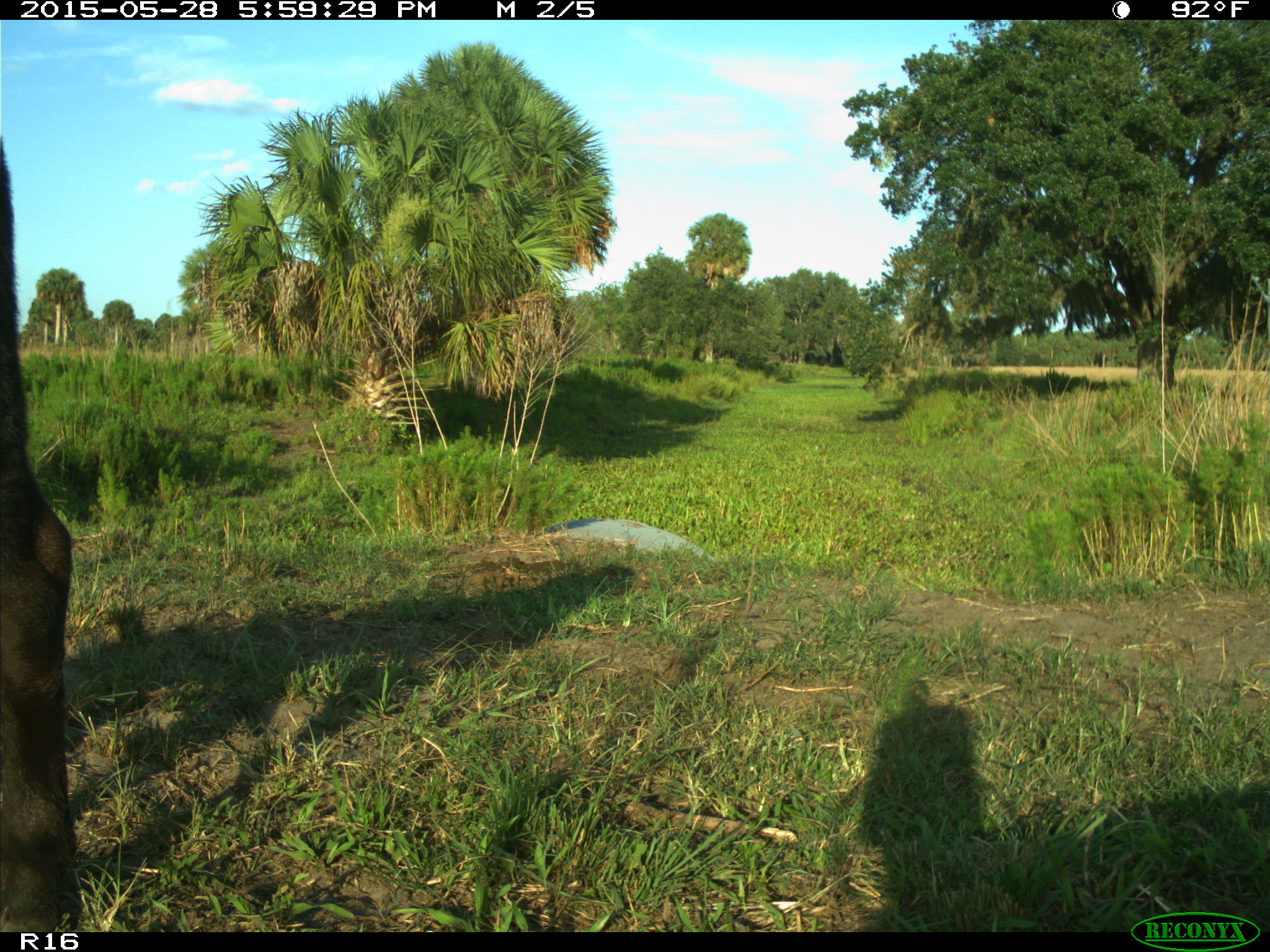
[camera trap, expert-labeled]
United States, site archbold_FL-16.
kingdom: Animalia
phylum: Chordata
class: Mammalia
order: Artiodactyla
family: Bovidae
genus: Bos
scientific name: Bos taurus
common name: domestic cow